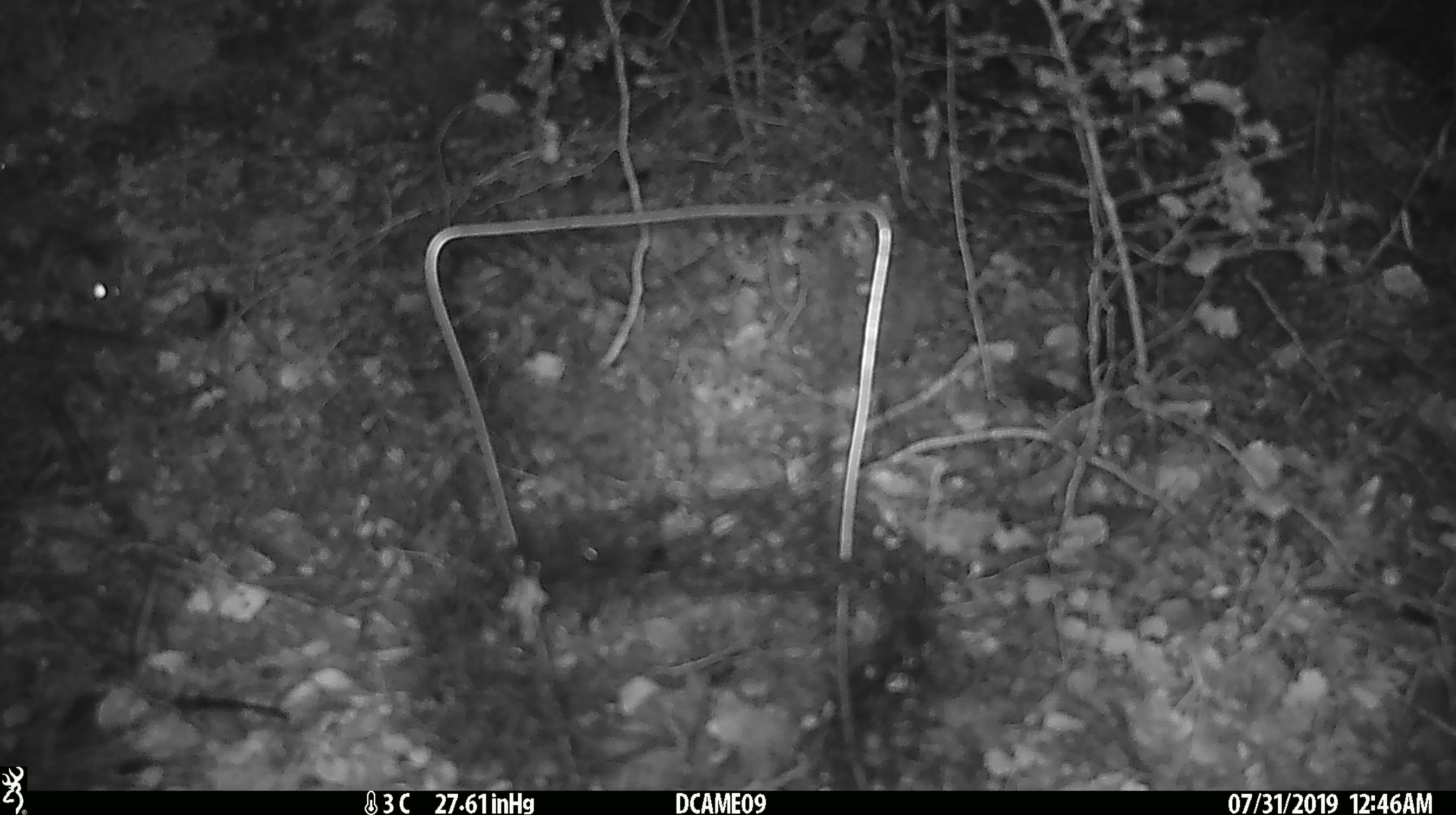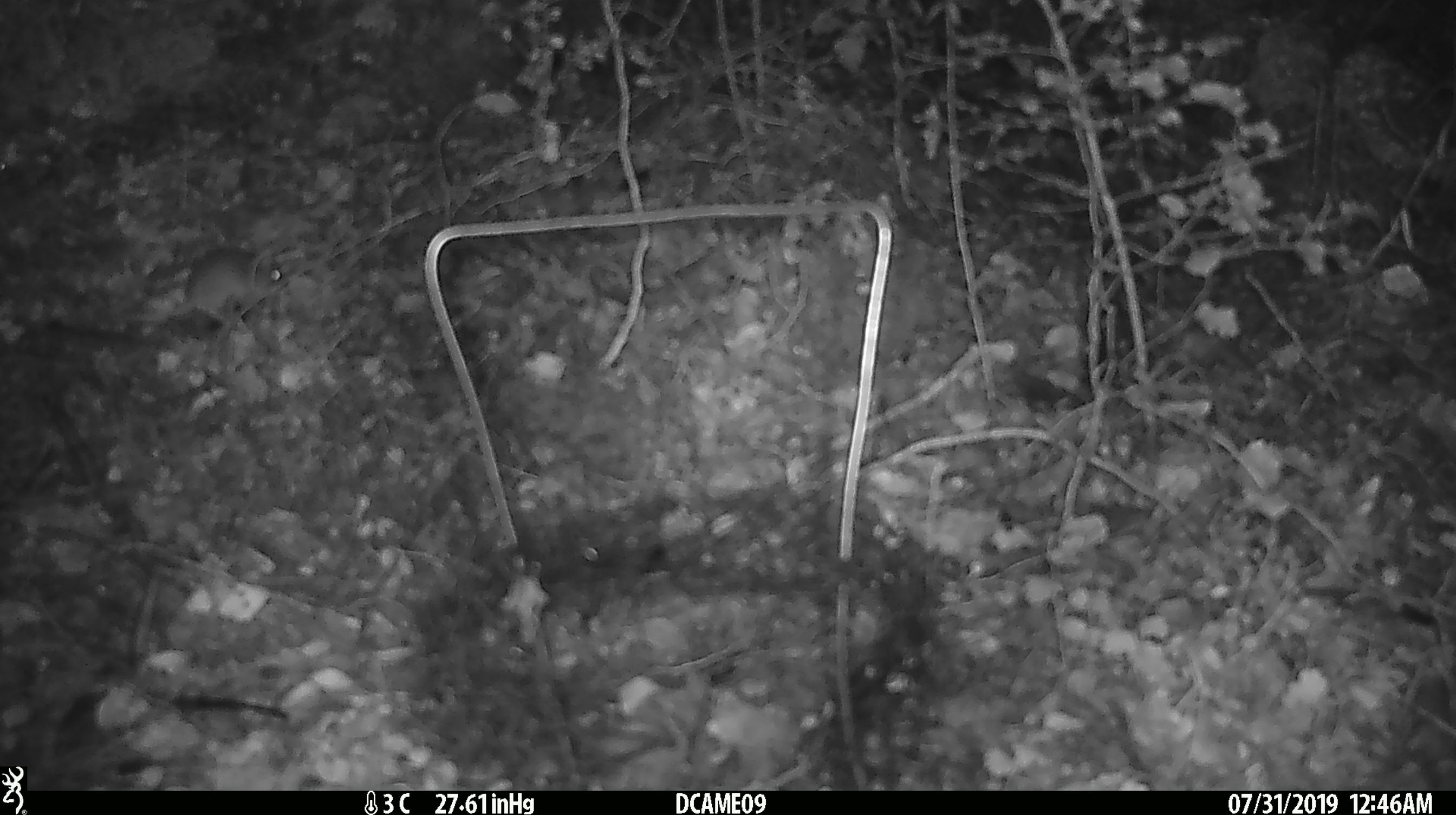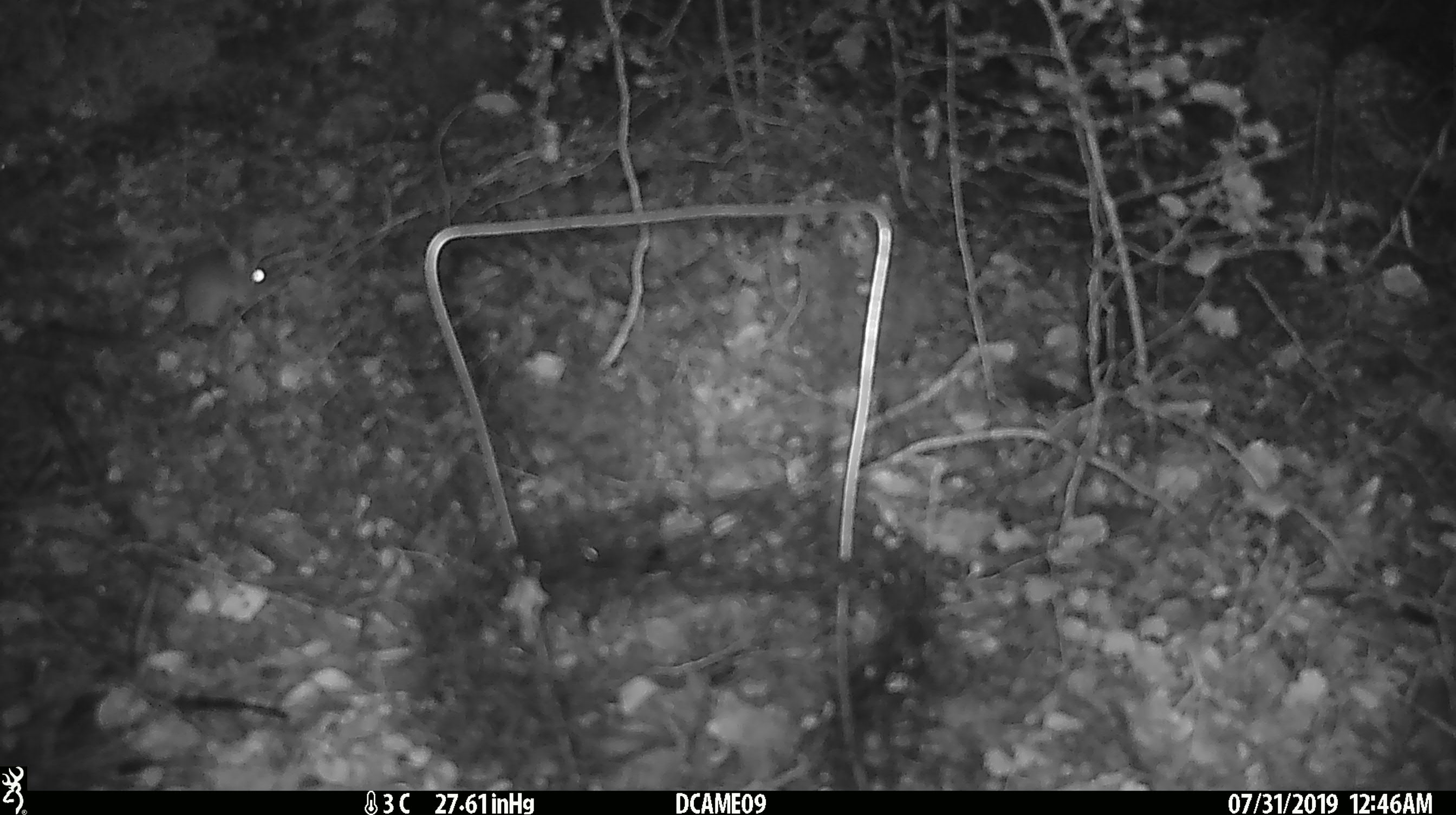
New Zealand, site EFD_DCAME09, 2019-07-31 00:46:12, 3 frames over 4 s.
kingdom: Animalia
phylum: Chordata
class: Mammalia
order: Rodentia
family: Muridae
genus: Mus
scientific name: Mus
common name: mouse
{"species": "mouse (Mus)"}